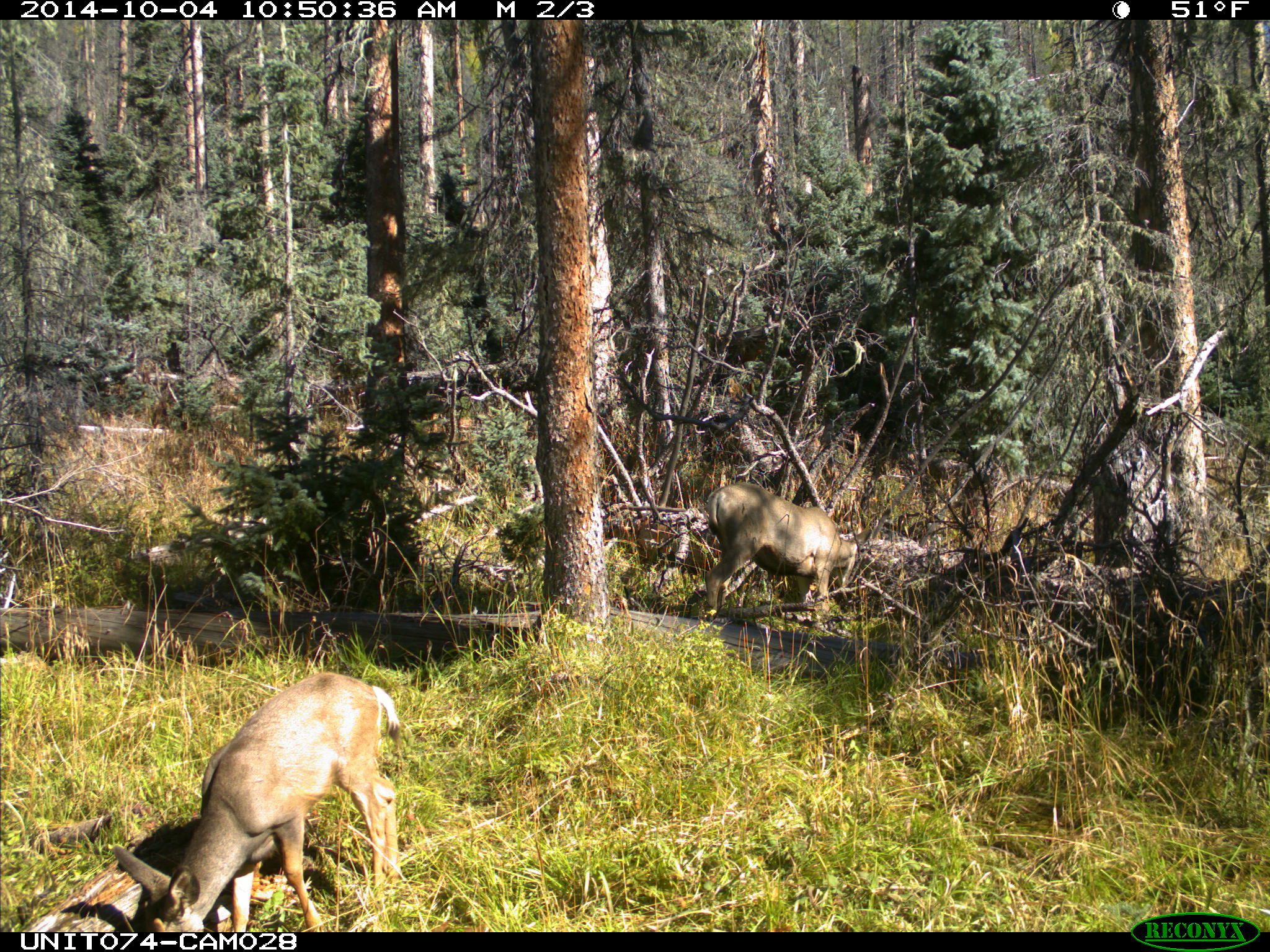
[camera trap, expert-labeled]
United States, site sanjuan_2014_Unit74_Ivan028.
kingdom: Animalia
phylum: Chordata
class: Mammalia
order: Artiodactyla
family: Cervidae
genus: Odocoileus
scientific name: Odocoileus hemionus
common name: mule deer